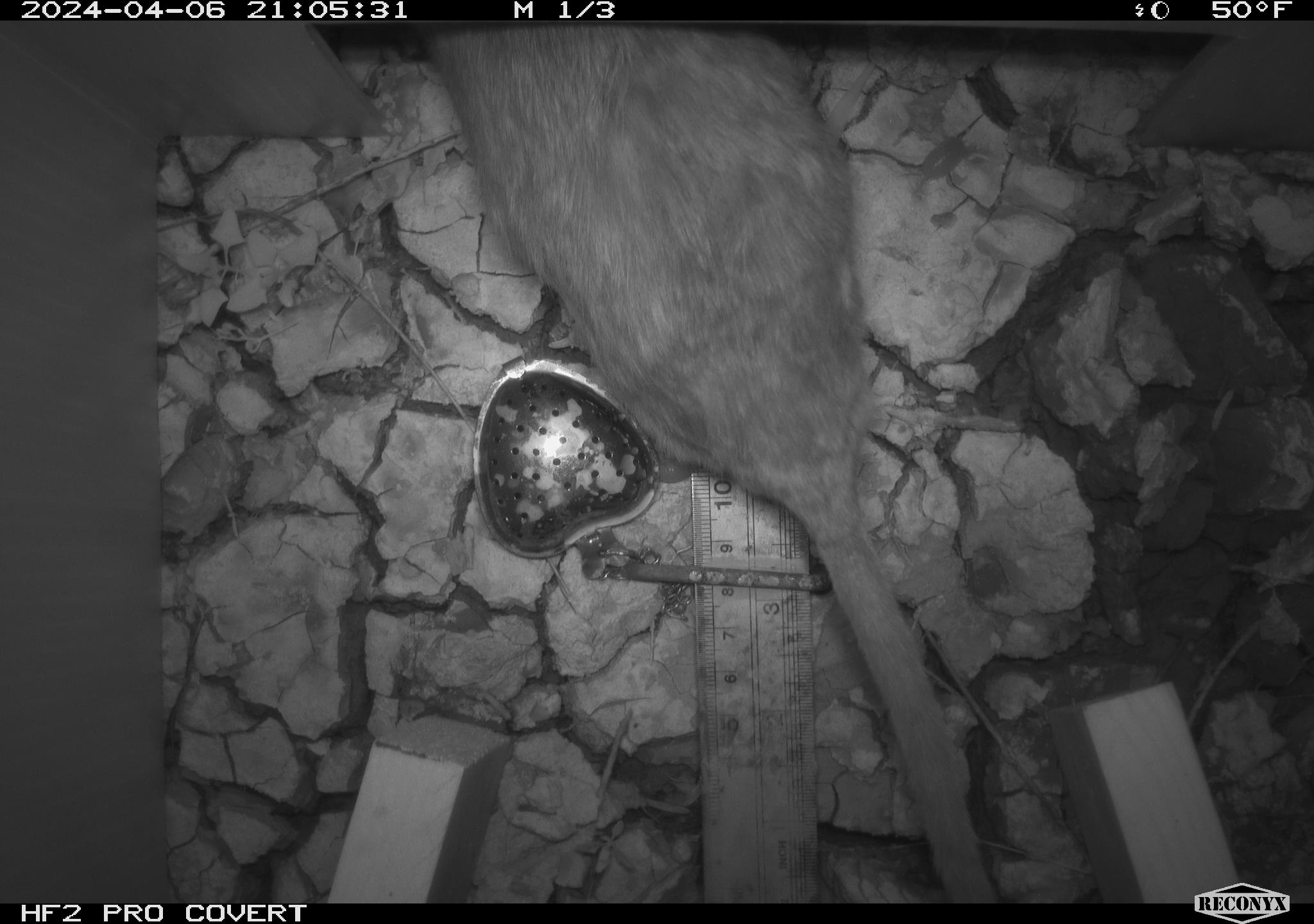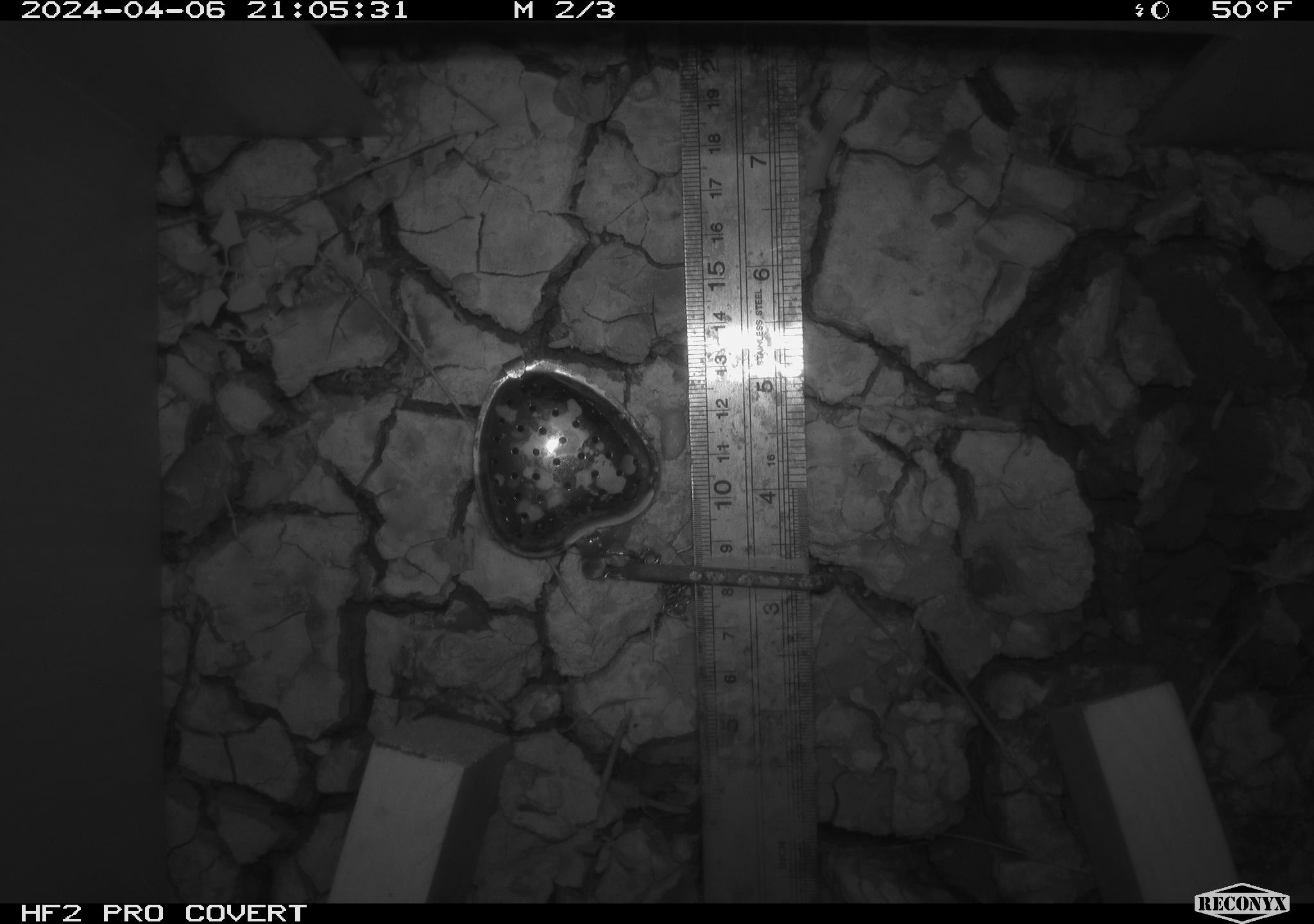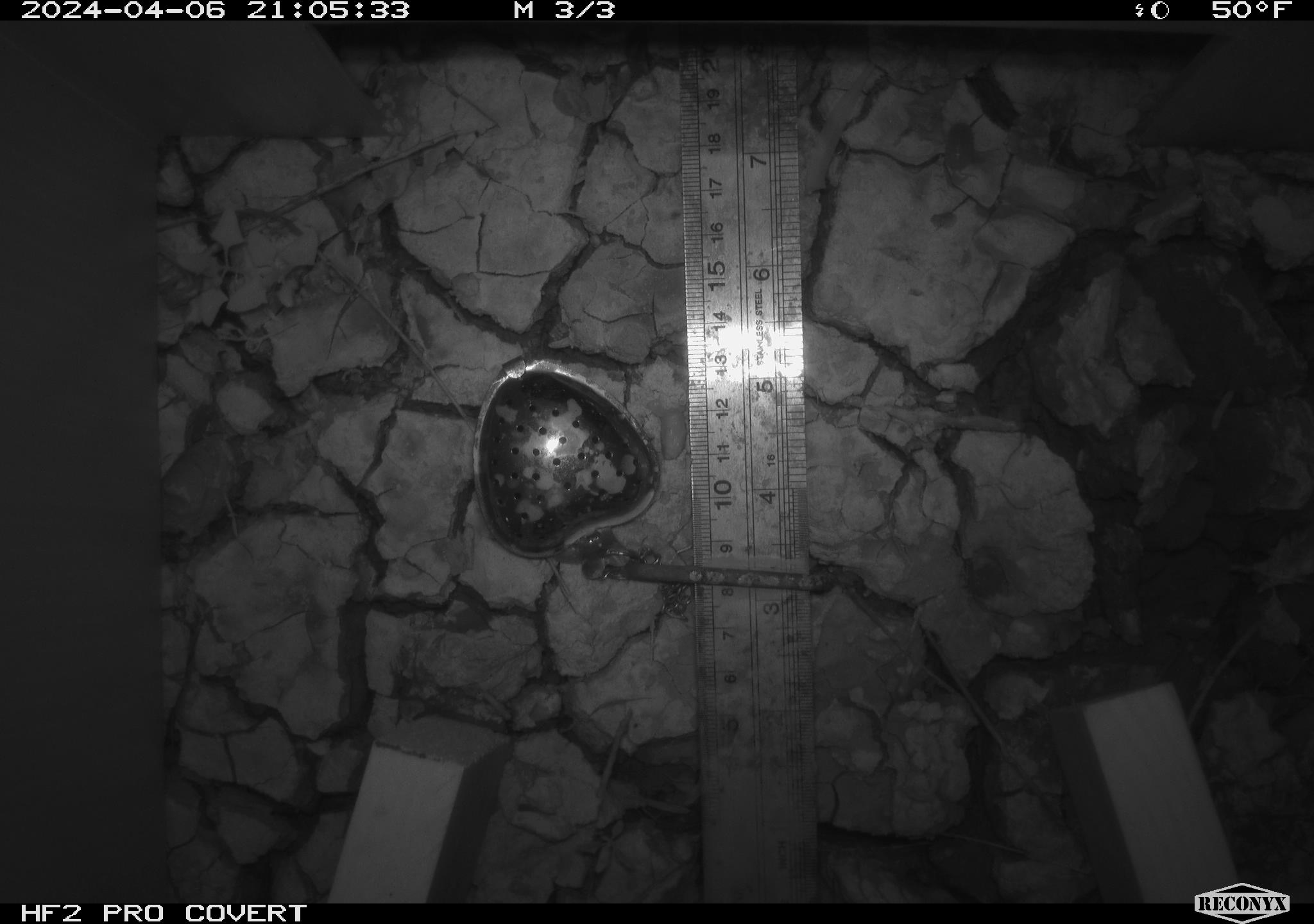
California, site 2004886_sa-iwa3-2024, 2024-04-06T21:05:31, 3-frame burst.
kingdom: Animalia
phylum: Chordata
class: Mammalia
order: Rodentia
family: Cricetidae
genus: Neotoma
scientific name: Neotoma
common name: pack rat or woodrat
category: neotoma species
Neotoma species (pack rat or woodrat) (Neotoma).